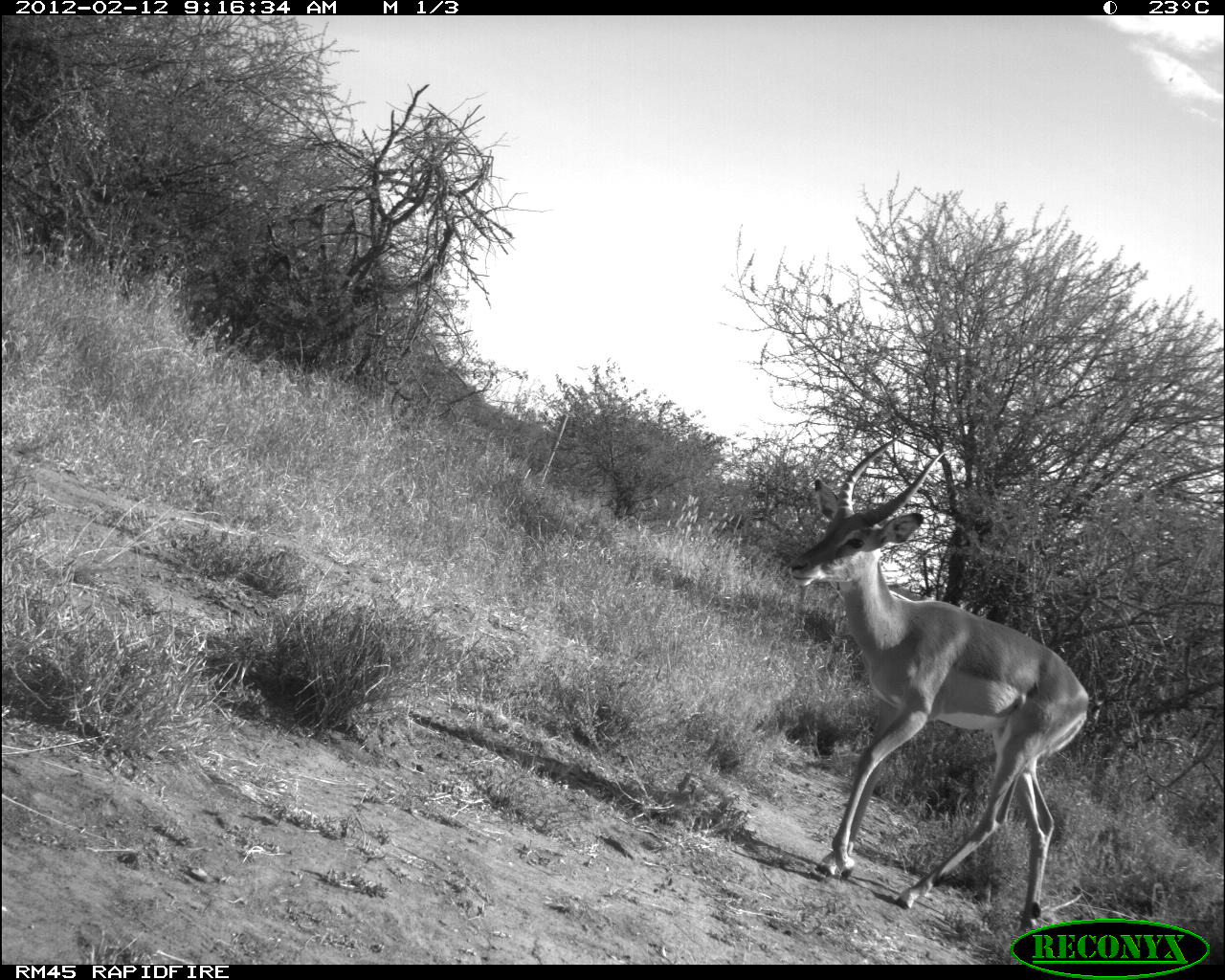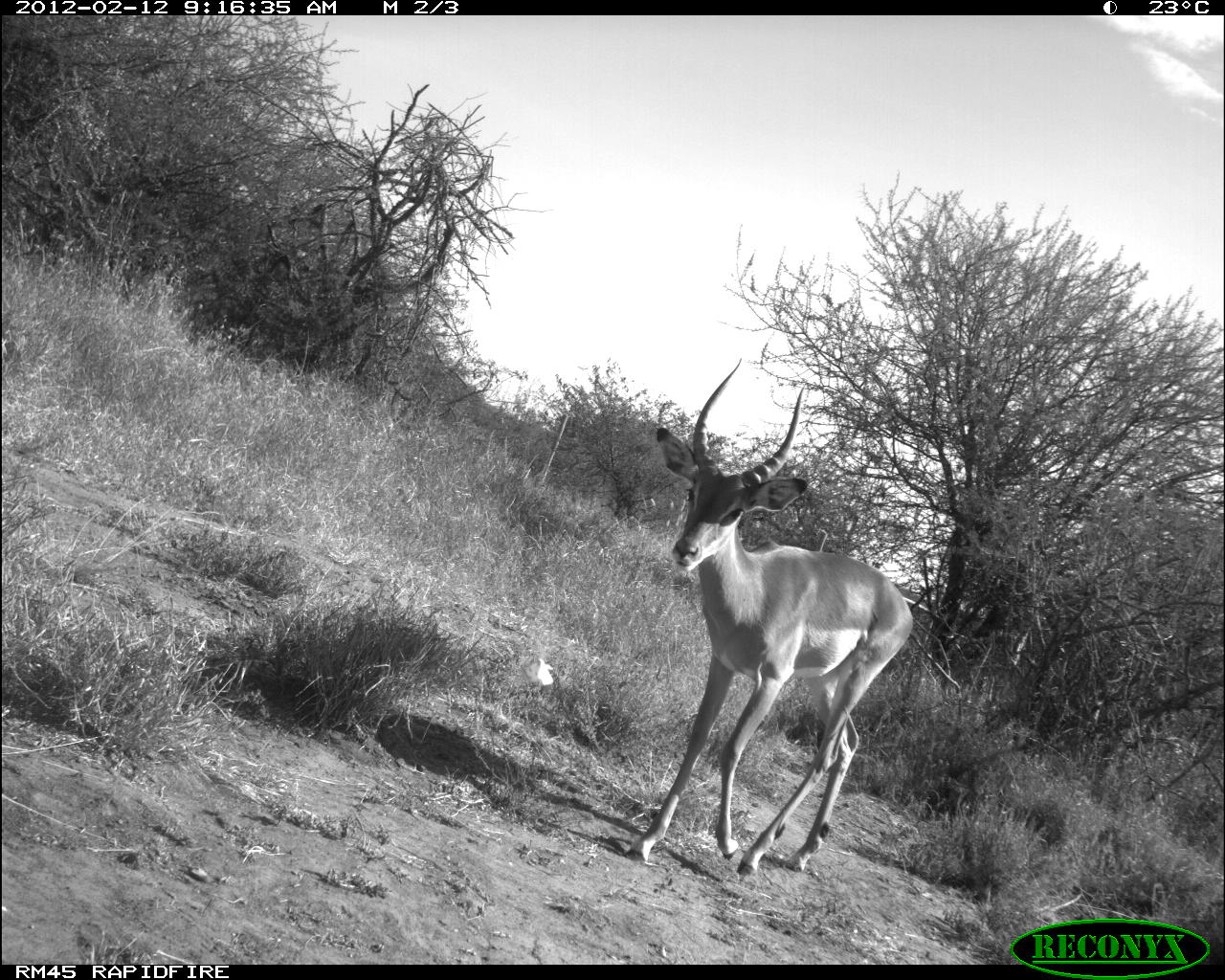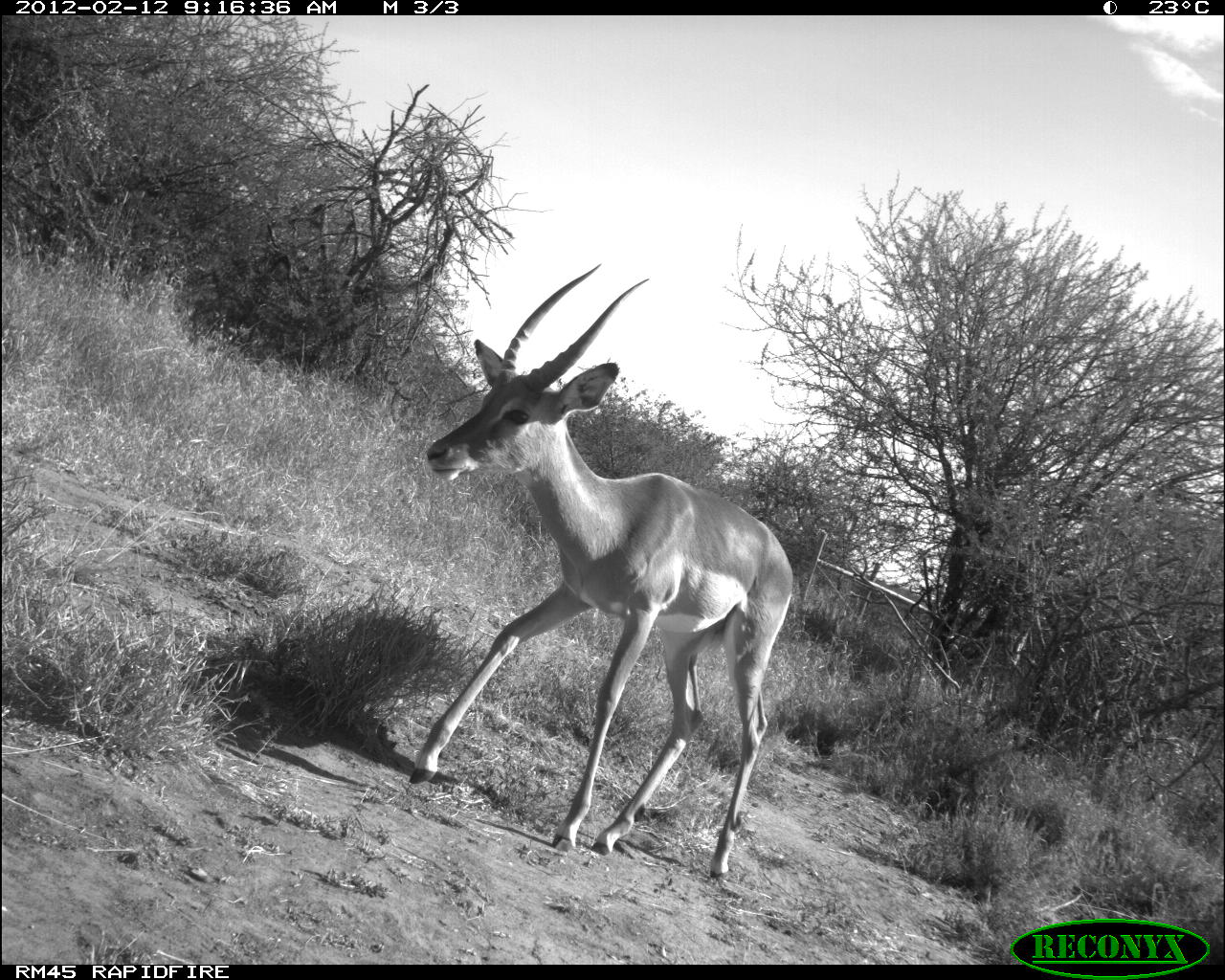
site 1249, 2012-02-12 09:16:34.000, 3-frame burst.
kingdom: Animalia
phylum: Chordata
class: Mammalia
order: Artiodactyla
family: Bovidae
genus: Aepyceros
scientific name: Aepyceros melampus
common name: impala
Aepyceros melampus (impala), count 1.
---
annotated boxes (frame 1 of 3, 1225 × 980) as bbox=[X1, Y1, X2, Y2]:
aepyceros melampus: bbox=[787, 427, 1089, 937]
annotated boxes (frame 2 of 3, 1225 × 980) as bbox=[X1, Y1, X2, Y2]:
aepyceros melampus: bbox=[625, 355, 914, 878]; bbox=[523, 658, 554, 698]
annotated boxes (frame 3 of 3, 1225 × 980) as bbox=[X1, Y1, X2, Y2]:
aepyceros melampus: bbox=[400, 260, 796, 879]